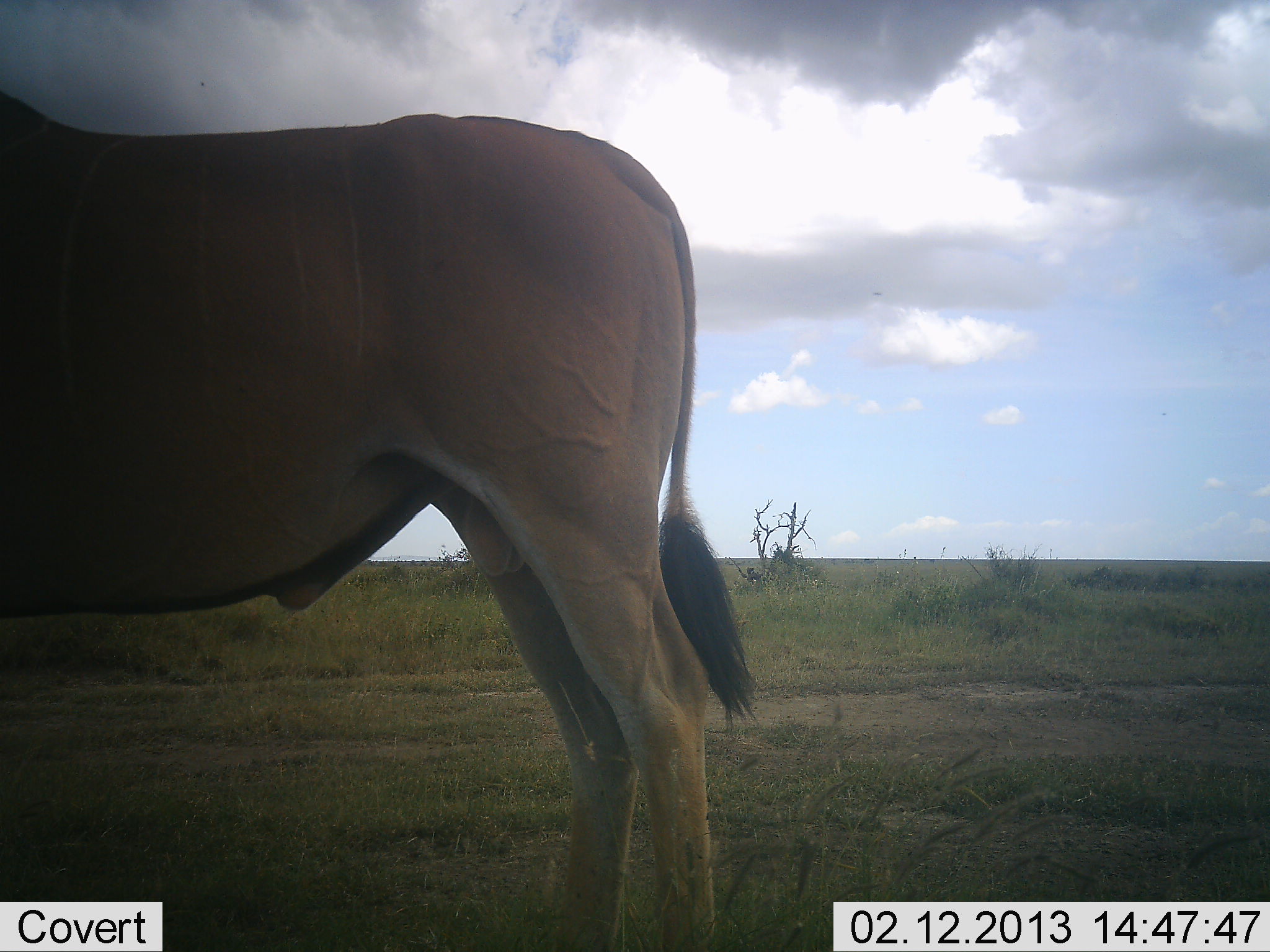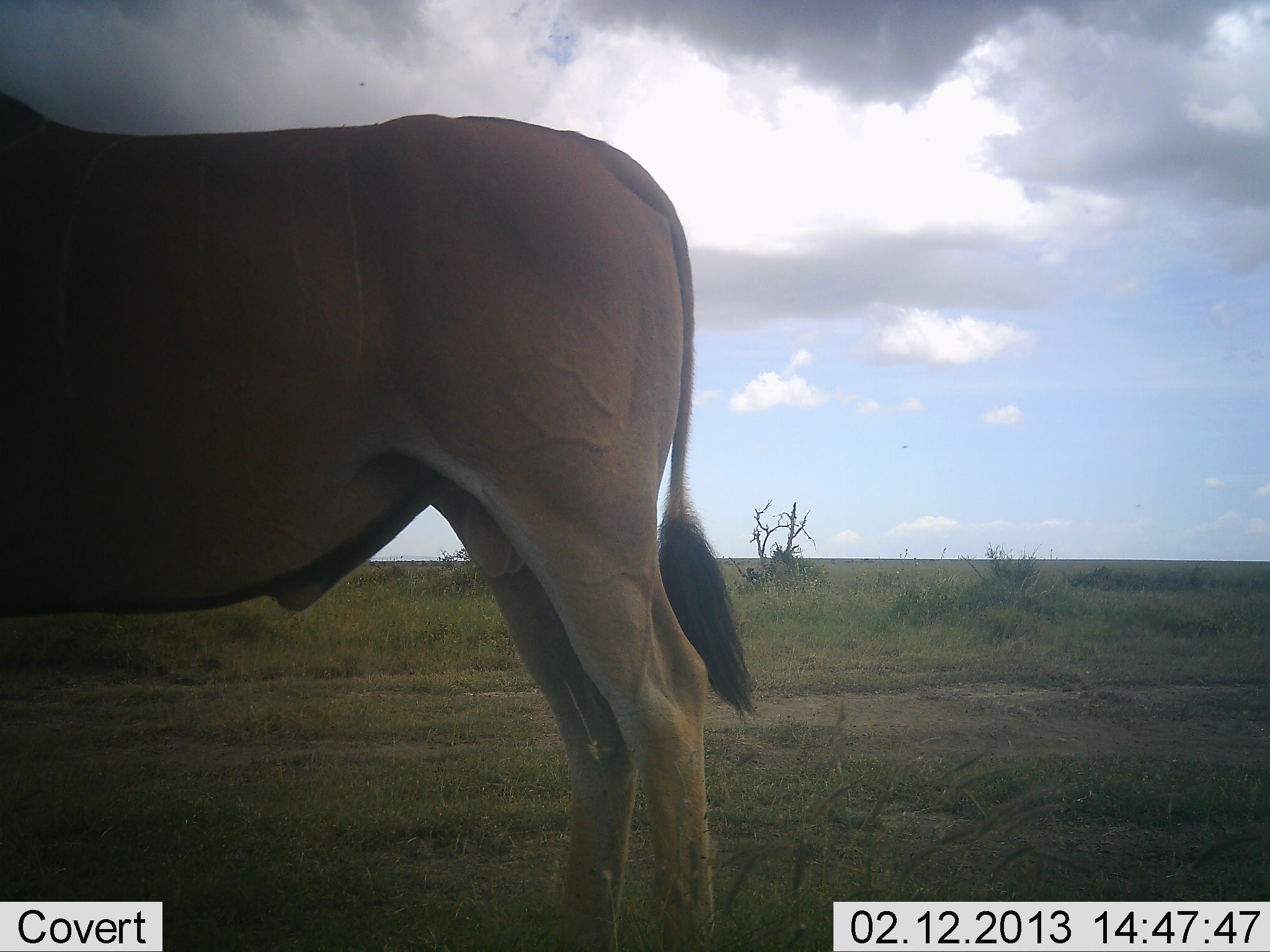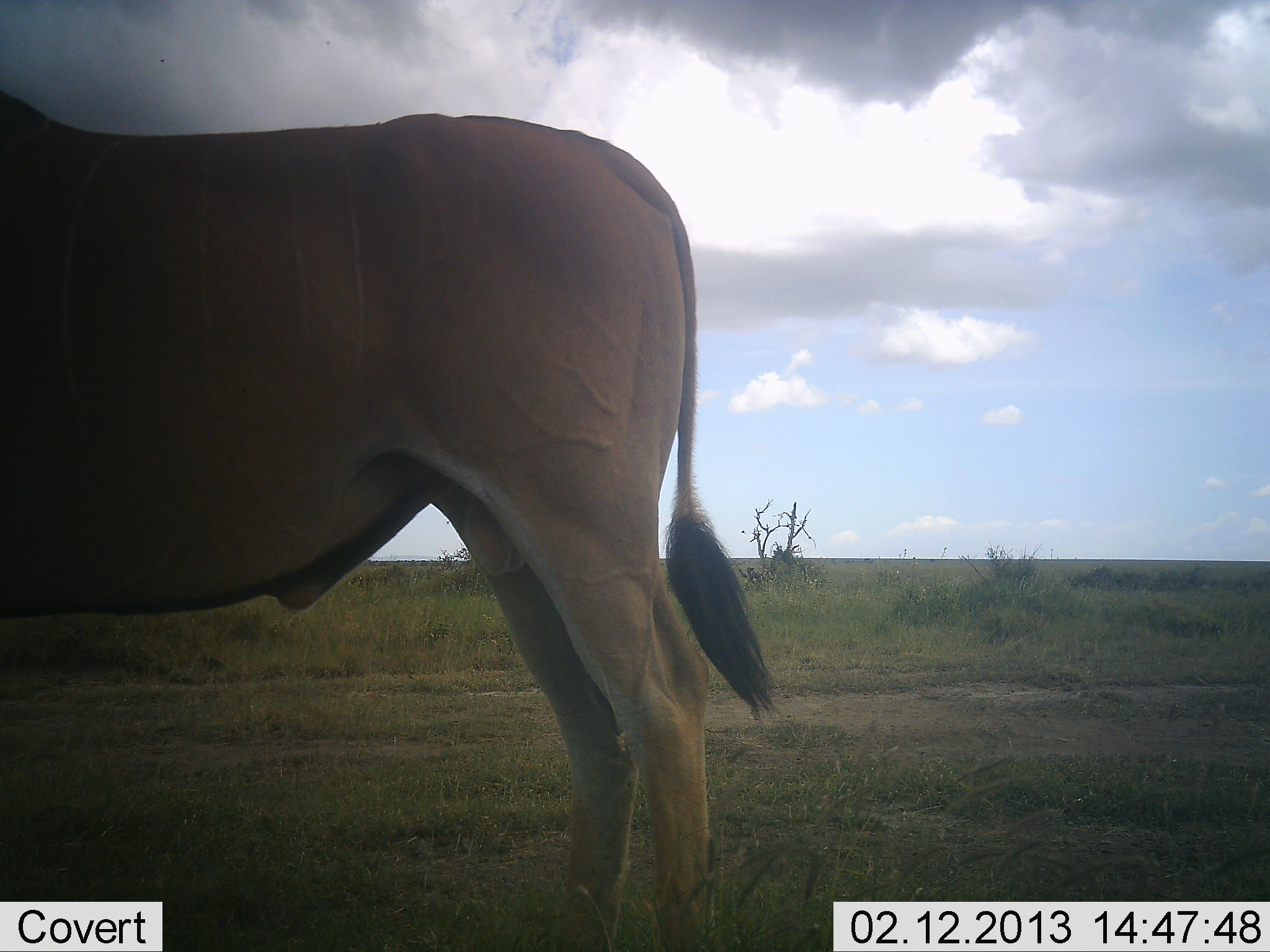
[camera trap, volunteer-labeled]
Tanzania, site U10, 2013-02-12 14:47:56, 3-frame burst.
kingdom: Animalia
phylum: Chordata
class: Mammalia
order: Artiodactyla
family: Bovidae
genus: Tragelaphus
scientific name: Tragelaphus oryx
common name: eland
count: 1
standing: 96%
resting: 0%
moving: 4%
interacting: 0%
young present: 0%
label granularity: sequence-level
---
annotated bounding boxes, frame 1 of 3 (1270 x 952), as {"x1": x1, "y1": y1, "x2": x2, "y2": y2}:
animal: {"x1": 1, "y1": 88, "x2": 757, "y2": 952}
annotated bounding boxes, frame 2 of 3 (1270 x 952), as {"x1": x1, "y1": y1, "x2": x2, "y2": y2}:
animal: {"x1": 0, "y1": 91, "x2": 763, "y2": 952}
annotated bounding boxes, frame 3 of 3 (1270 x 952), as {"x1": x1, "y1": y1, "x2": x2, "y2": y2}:
animal: {"x1": 0, "y1": 84, "x2": 785, "y2": 952}